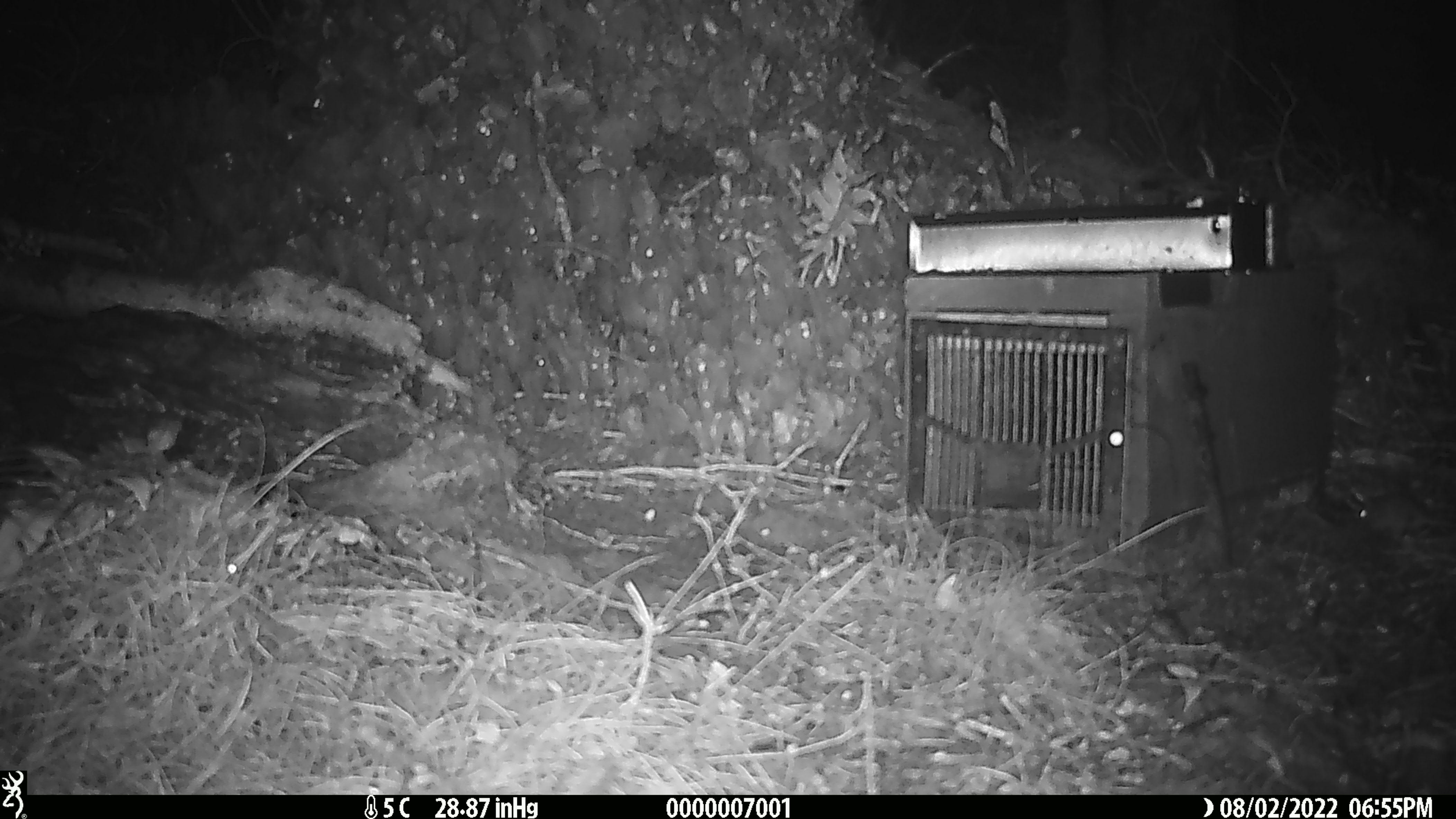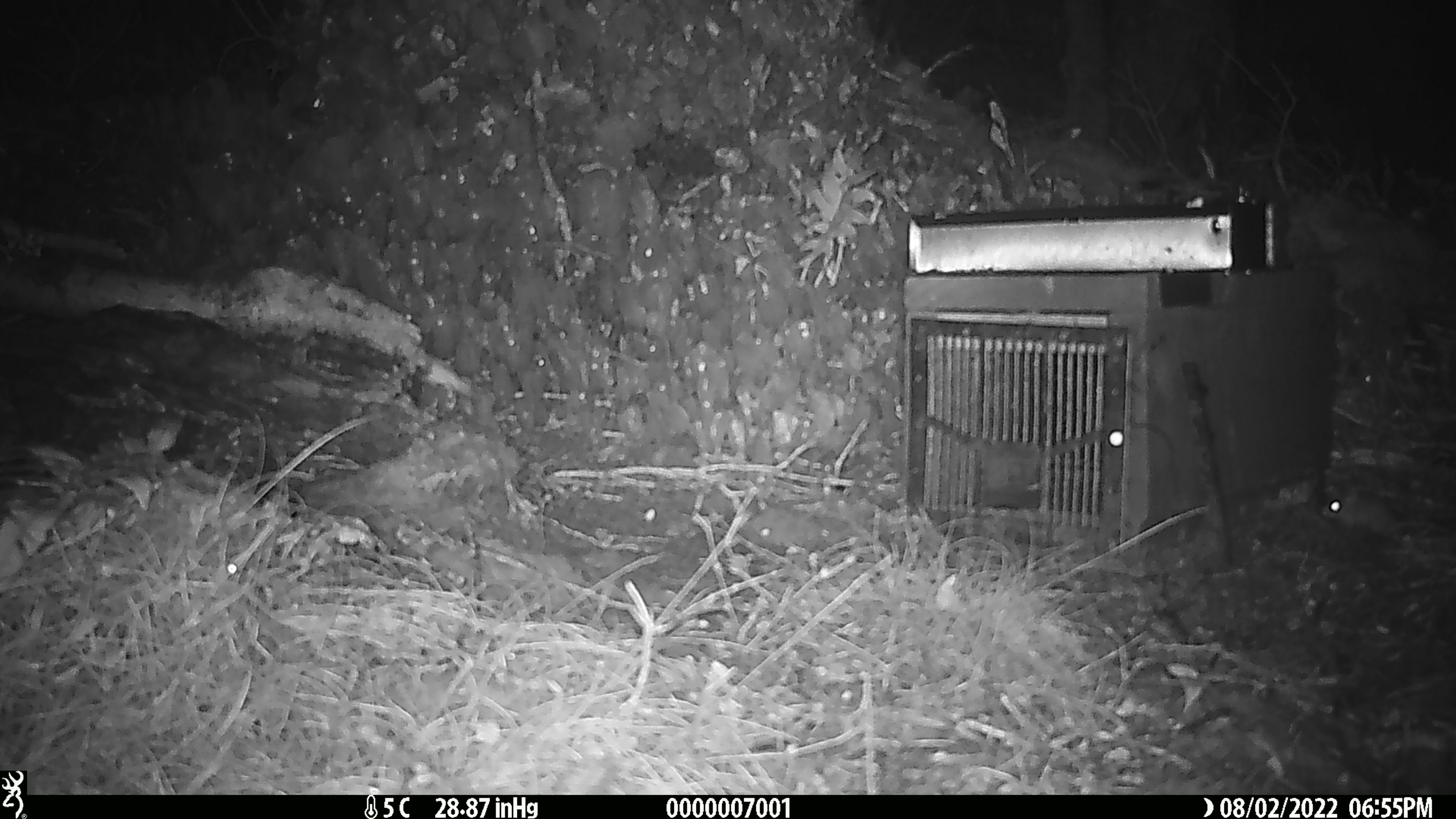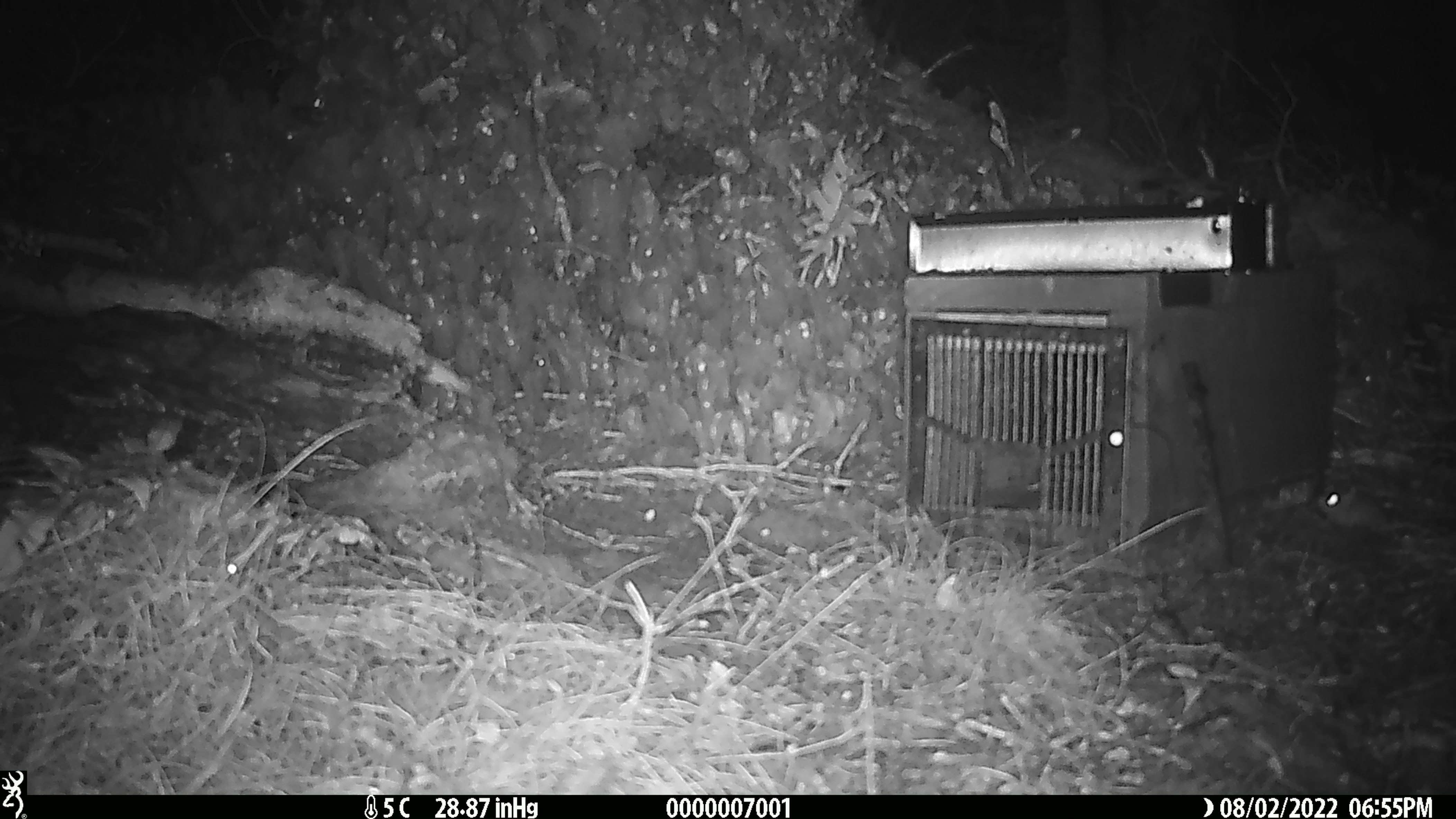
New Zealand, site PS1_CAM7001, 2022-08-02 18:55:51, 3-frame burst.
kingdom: Animalia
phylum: Chordata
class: Mammalia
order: Rodentia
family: Muridae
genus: Mus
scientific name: Mus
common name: mouse